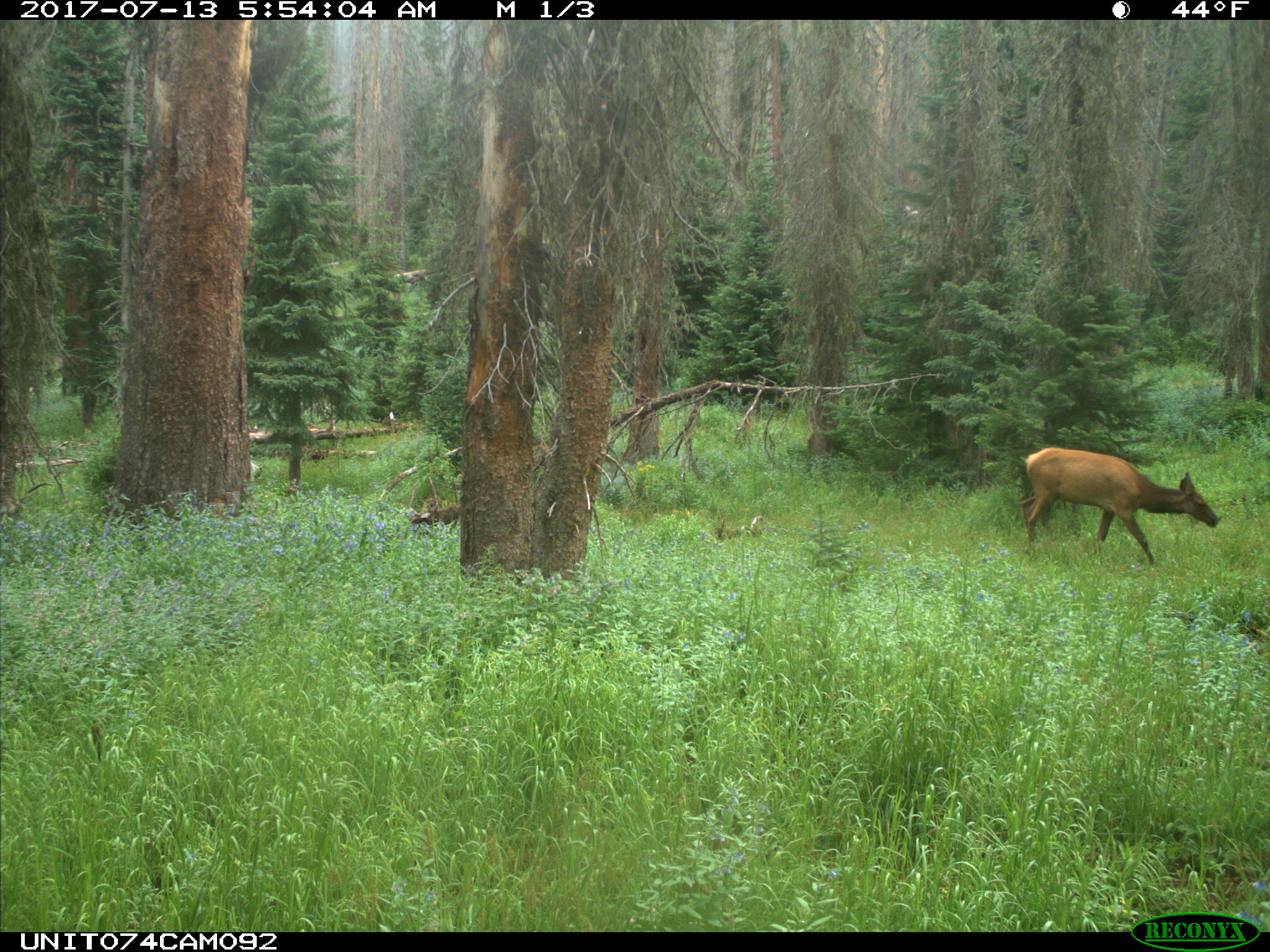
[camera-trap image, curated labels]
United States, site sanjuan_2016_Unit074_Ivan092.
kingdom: Animalia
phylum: Chordata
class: Mammalia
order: Artiodactyla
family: Cervidae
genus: Cervus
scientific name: Cervus elaphus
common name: red deer